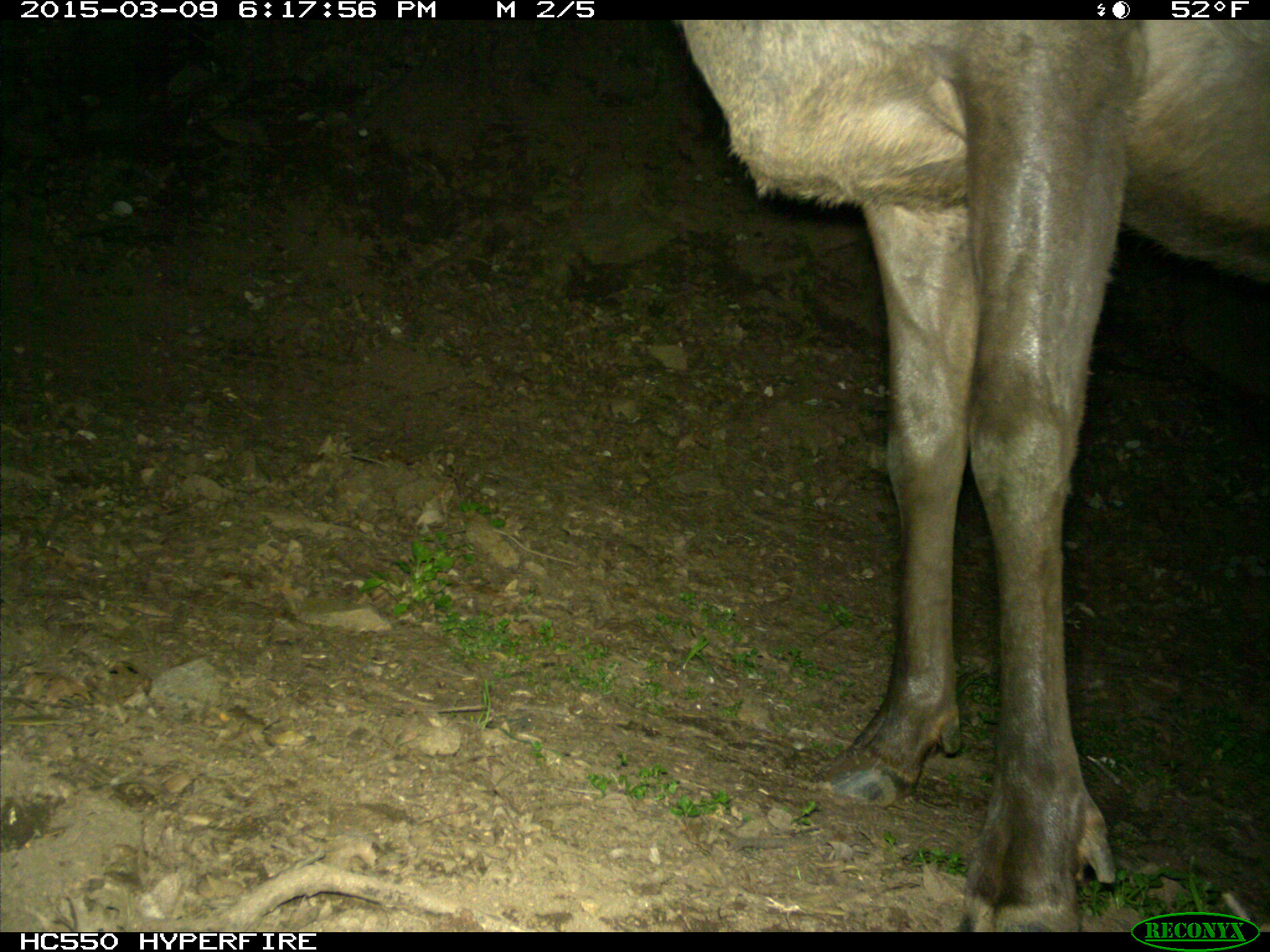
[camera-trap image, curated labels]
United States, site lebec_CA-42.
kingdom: Animalia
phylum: Chordata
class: Mammalia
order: Artiodactyla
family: Cervidae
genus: Cervus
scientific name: Cervus canadensis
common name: elk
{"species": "Cervus canadensis (elk)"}